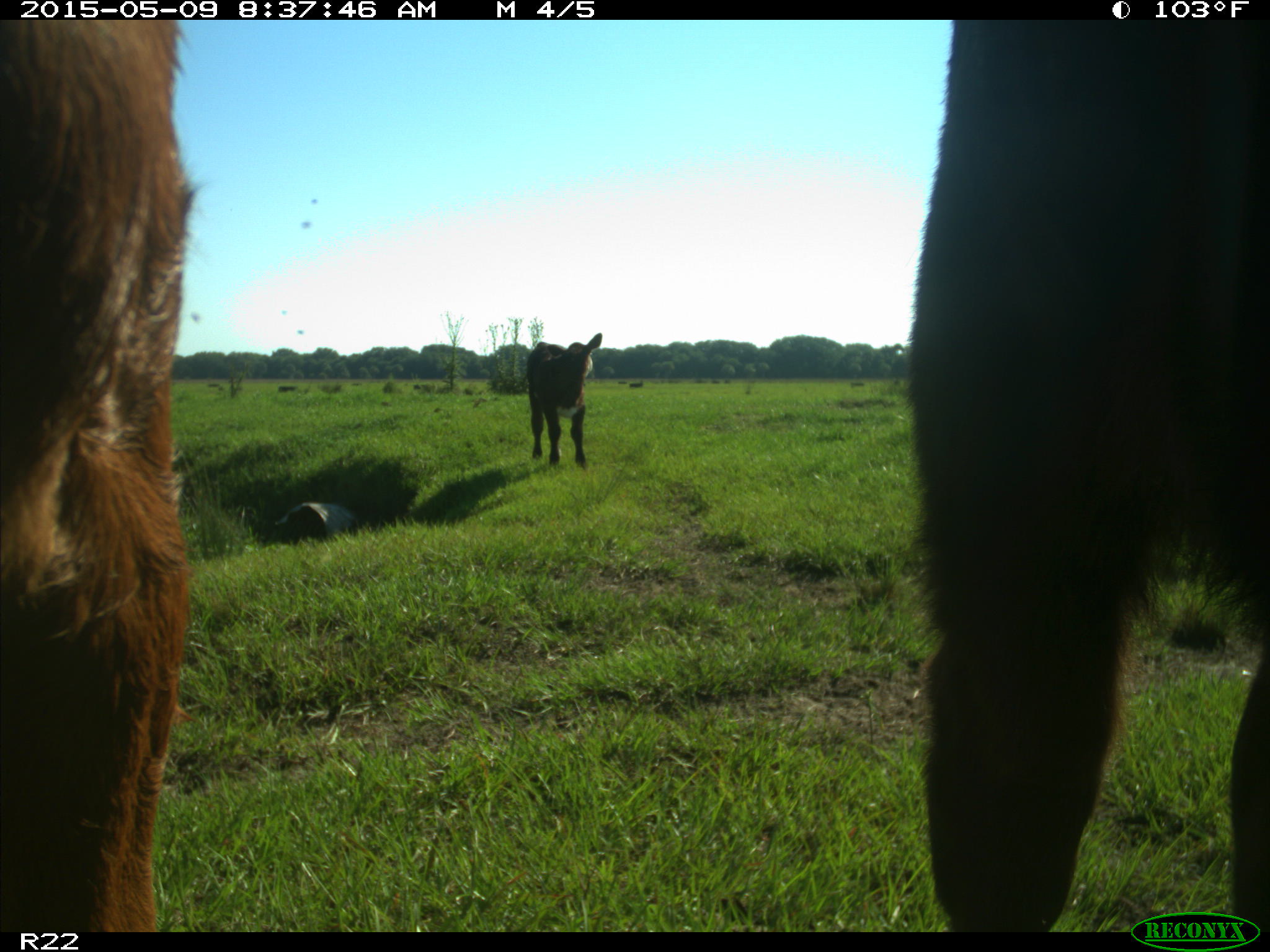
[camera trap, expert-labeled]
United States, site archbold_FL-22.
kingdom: Animalia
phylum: Chordata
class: Mammalia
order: Artiodactyla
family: Bovidae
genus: Bos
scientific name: Bos taurus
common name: domestic cow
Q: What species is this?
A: Bos taurus (domestic cow).